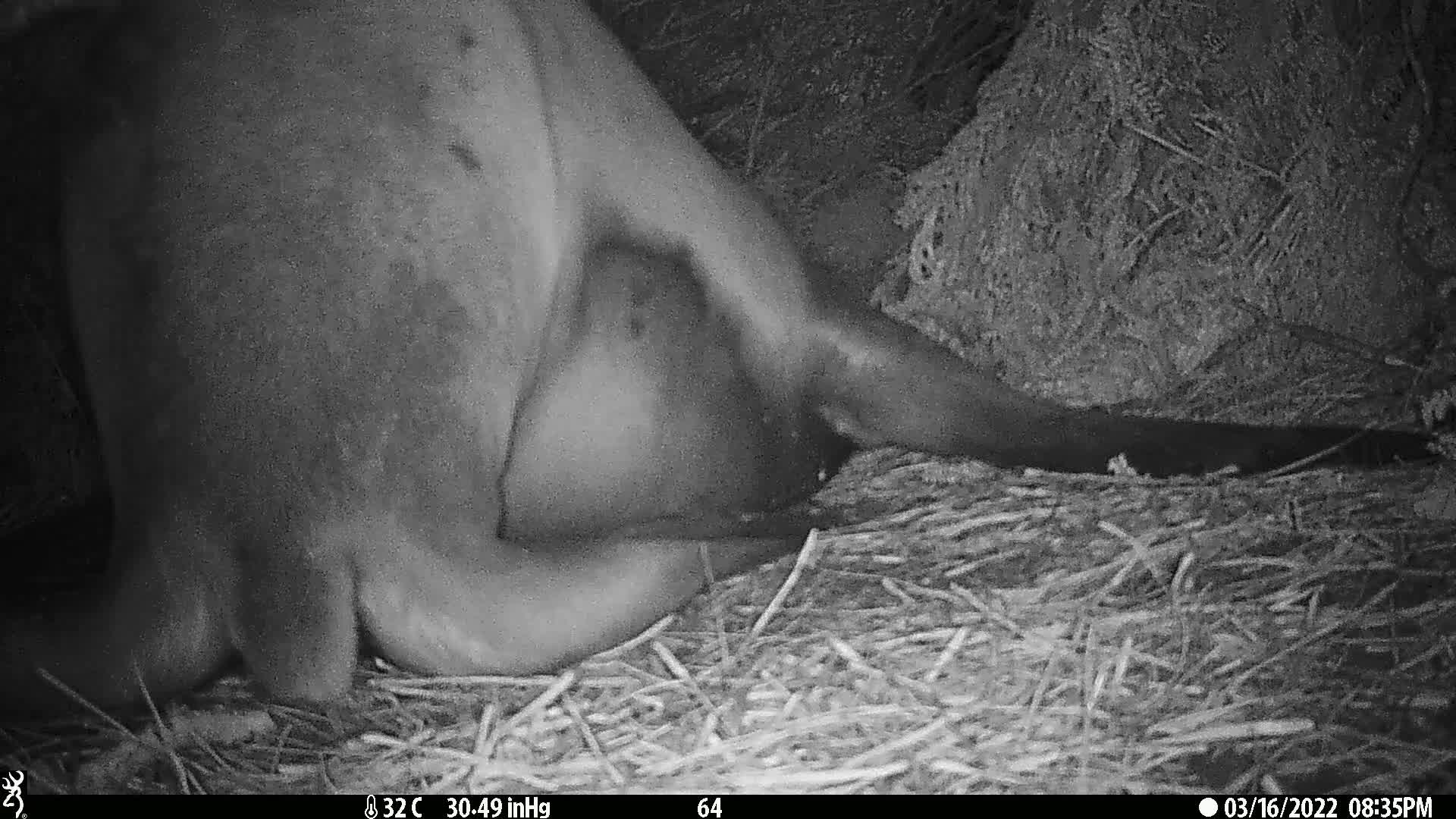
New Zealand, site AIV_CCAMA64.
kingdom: Animalia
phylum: Chordata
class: Mammalia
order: Carnivora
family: Otariidae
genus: Phocarctos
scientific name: Phocarctos hookeri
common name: new zealand sea lion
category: sealion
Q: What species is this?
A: Sealion (new zealand sea lion) (Phocarctos hookeri).